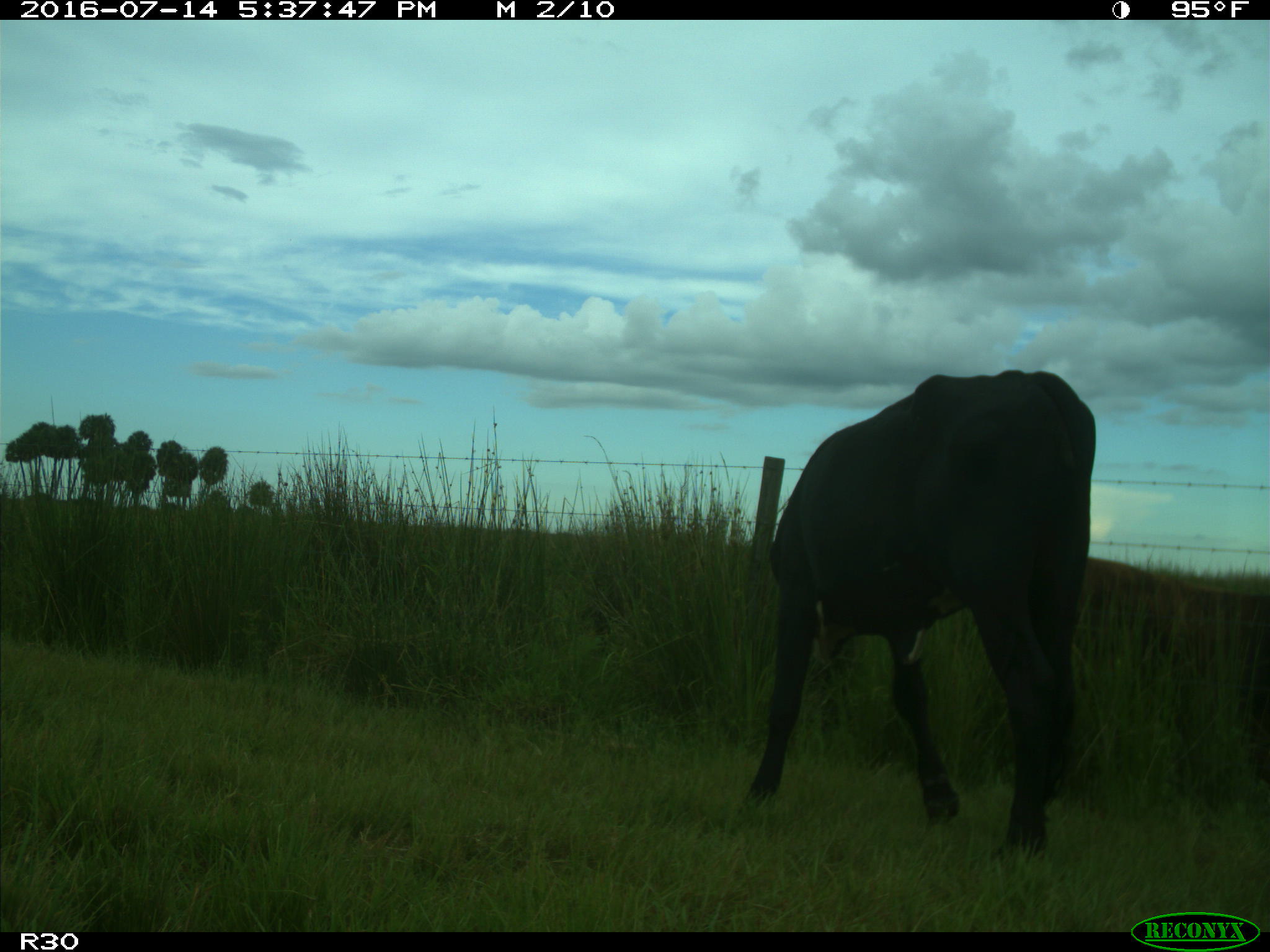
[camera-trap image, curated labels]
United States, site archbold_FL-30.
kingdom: Animalia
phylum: Chordata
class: Mammalia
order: Artiodactyla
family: Bovidae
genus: Bos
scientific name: Bos taurus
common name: domestic cow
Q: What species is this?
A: Bos taurus (domestic cow).